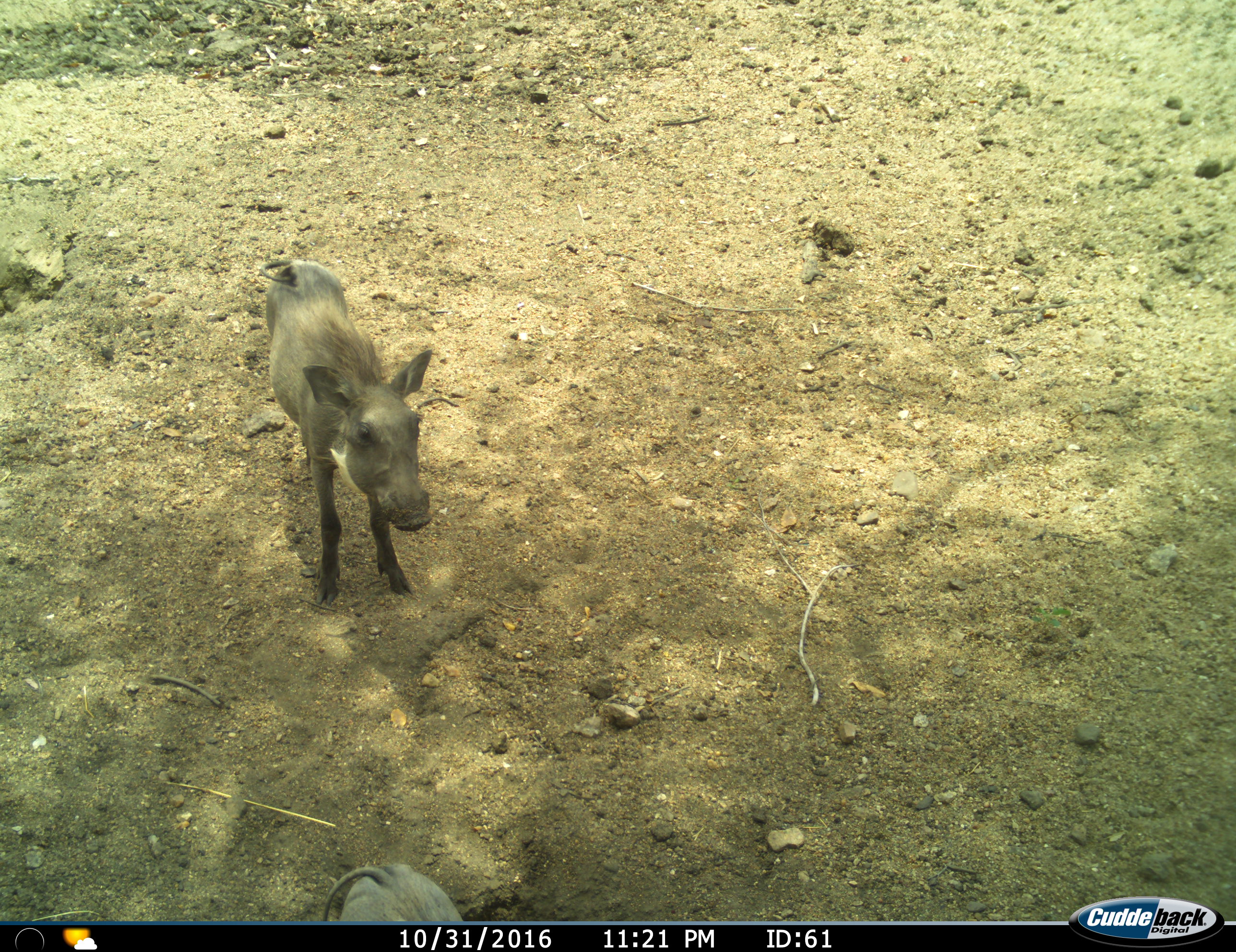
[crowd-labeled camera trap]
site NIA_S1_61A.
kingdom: Animalia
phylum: Chordata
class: Mammalia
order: Artiodactyla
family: Suidae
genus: Phacochoerus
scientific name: Phacochoerus africanus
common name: warthog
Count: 1.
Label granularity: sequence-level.